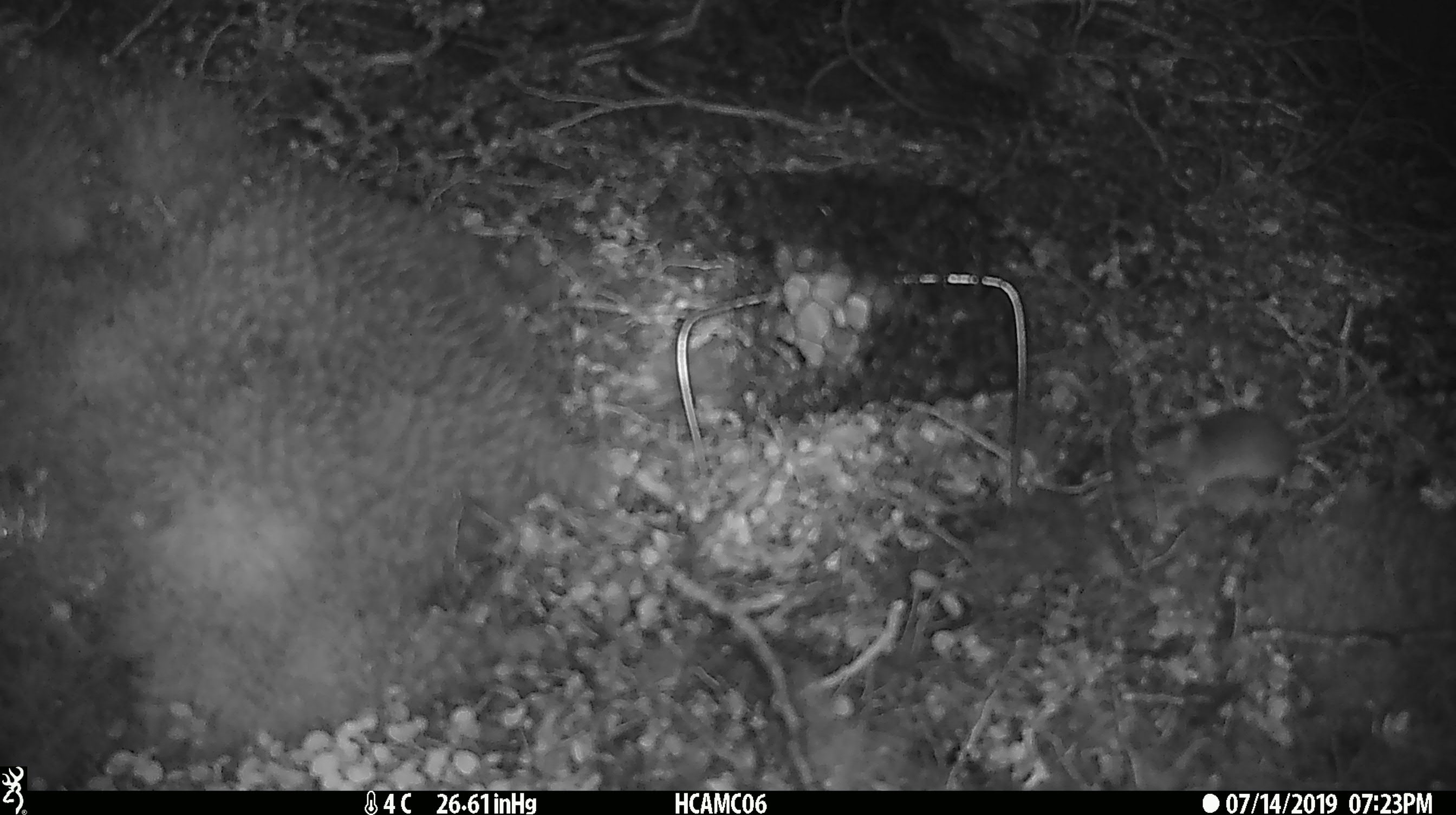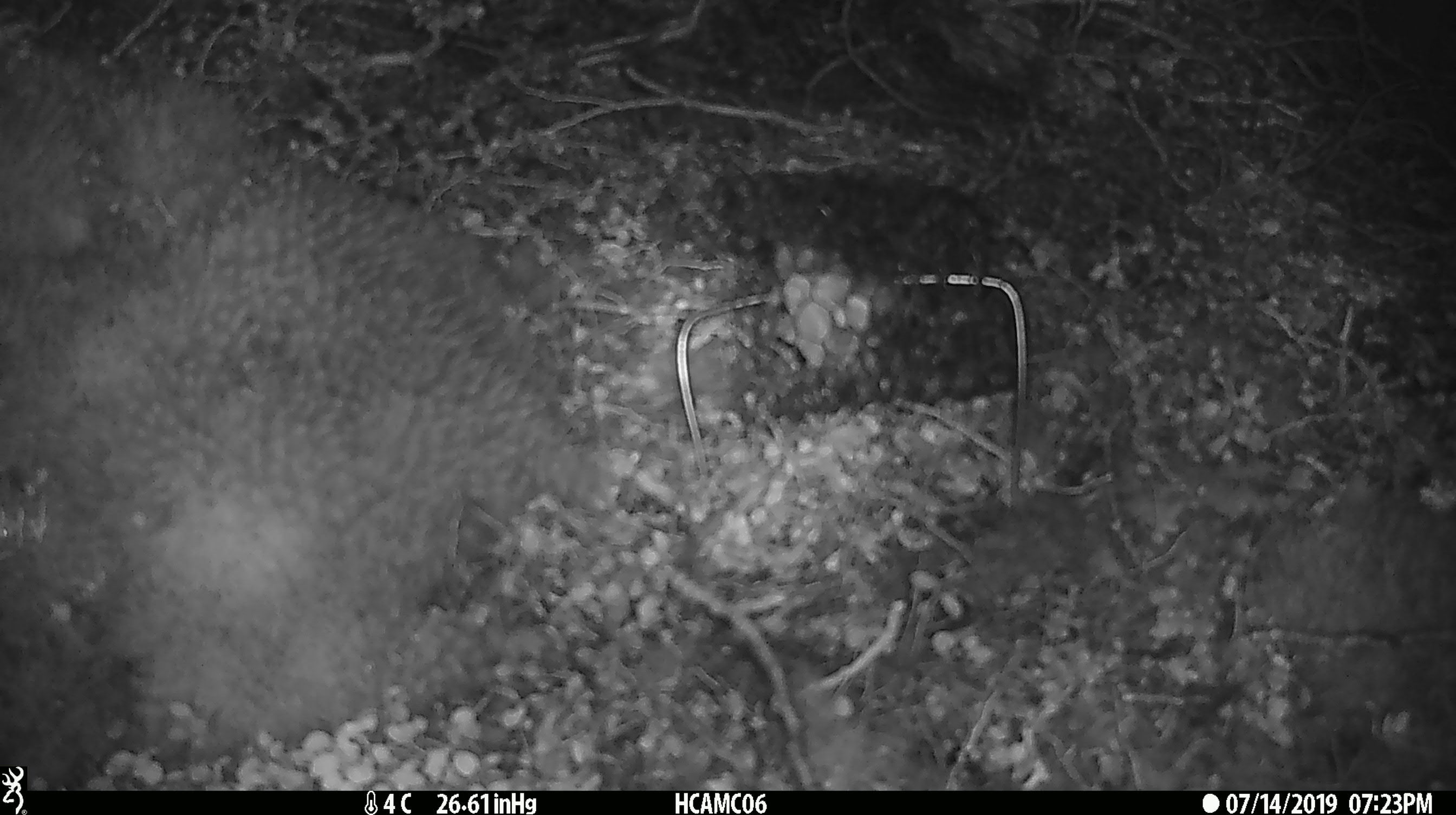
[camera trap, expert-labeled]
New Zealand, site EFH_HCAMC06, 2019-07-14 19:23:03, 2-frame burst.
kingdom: Animalia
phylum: Chordata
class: Mammalia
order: Rodentia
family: Muridae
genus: Mus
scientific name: Mus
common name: mouse